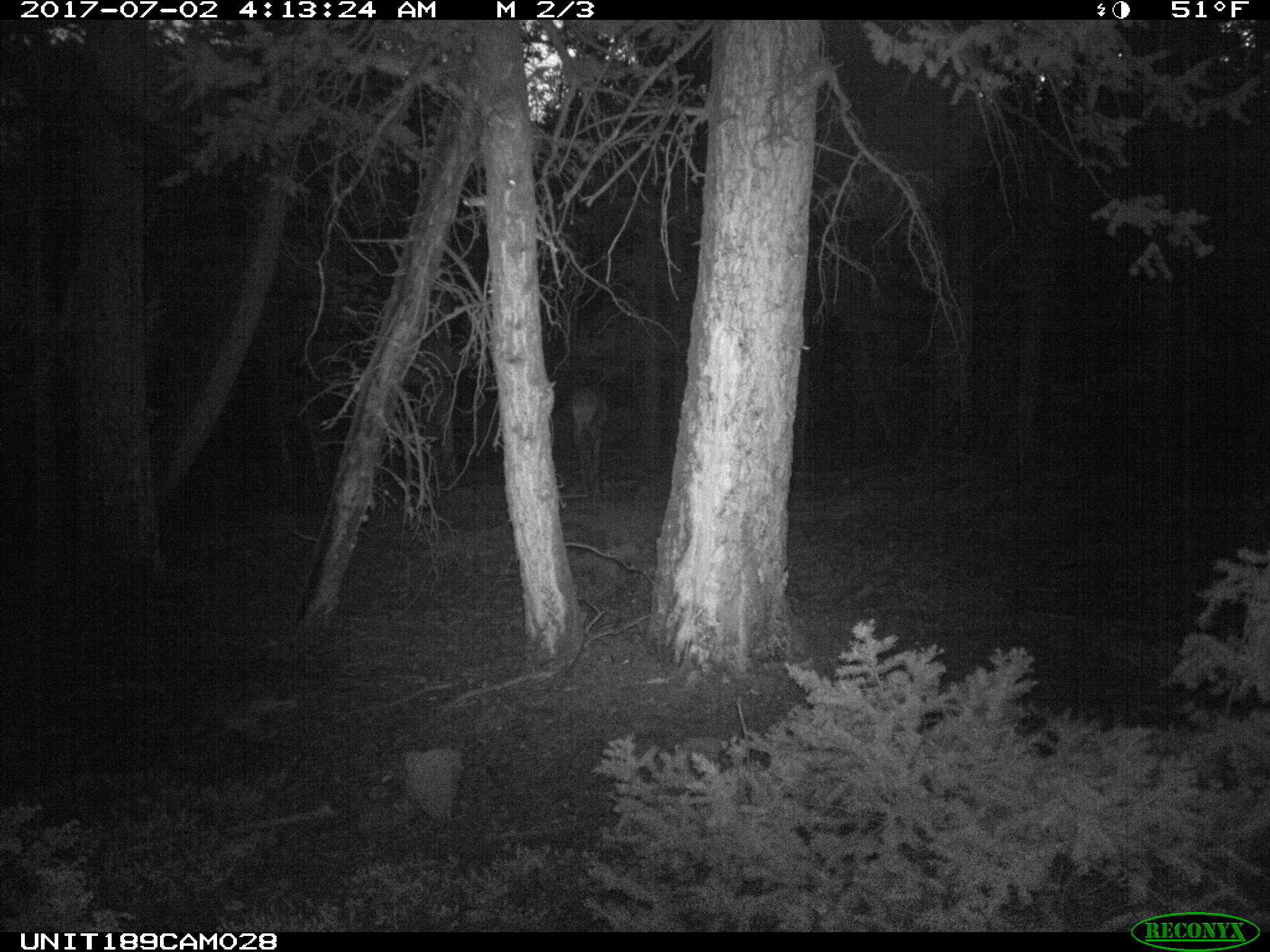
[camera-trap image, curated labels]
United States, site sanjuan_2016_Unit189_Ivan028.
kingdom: Animalia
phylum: Chordata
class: Mammalia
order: Artiodactyla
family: Cervidae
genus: Cervus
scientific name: Cervus elaphus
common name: red deer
Cervus elaphus (red deer).